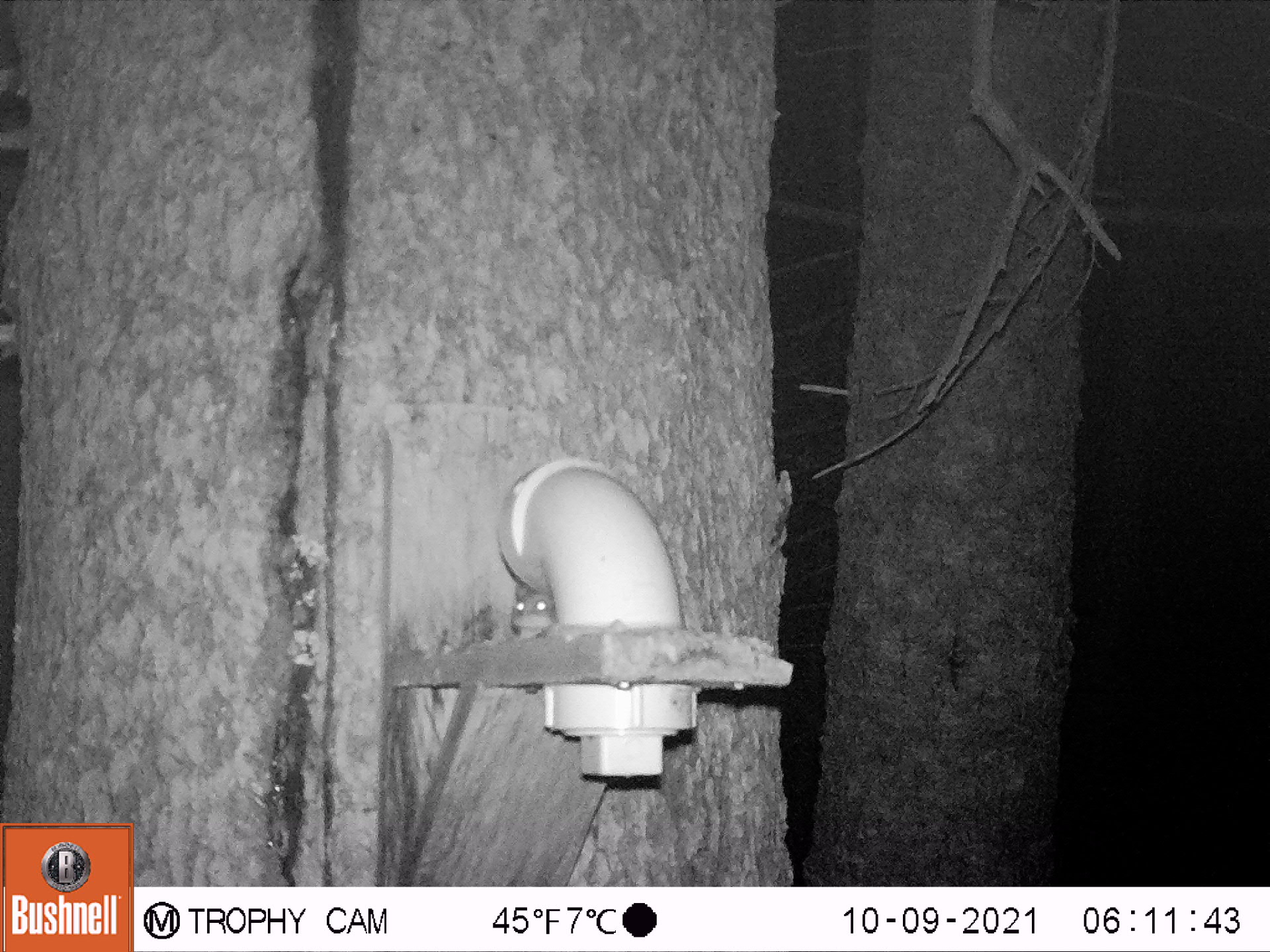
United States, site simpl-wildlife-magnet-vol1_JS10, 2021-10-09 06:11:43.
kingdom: Animalia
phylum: Chordata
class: Mammalia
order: Rodentia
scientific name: Rodentia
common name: mouse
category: mouse sp.